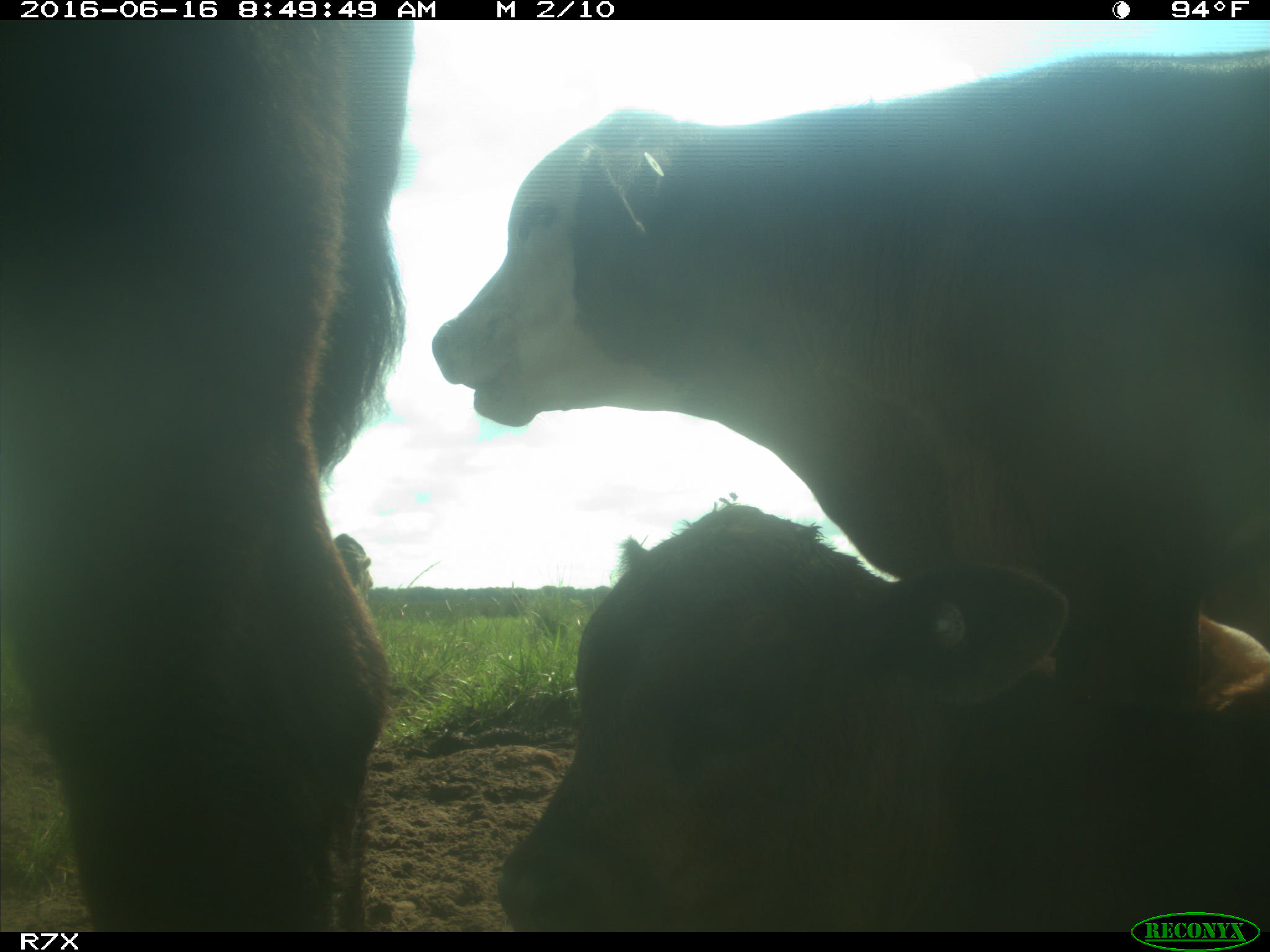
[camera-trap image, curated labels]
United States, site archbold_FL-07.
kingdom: Animalia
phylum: Chordata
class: Mammalia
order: Artiodactyla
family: Bovidae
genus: Bos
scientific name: Bos taurus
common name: domestic cow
Bos taurus (domestic cow).